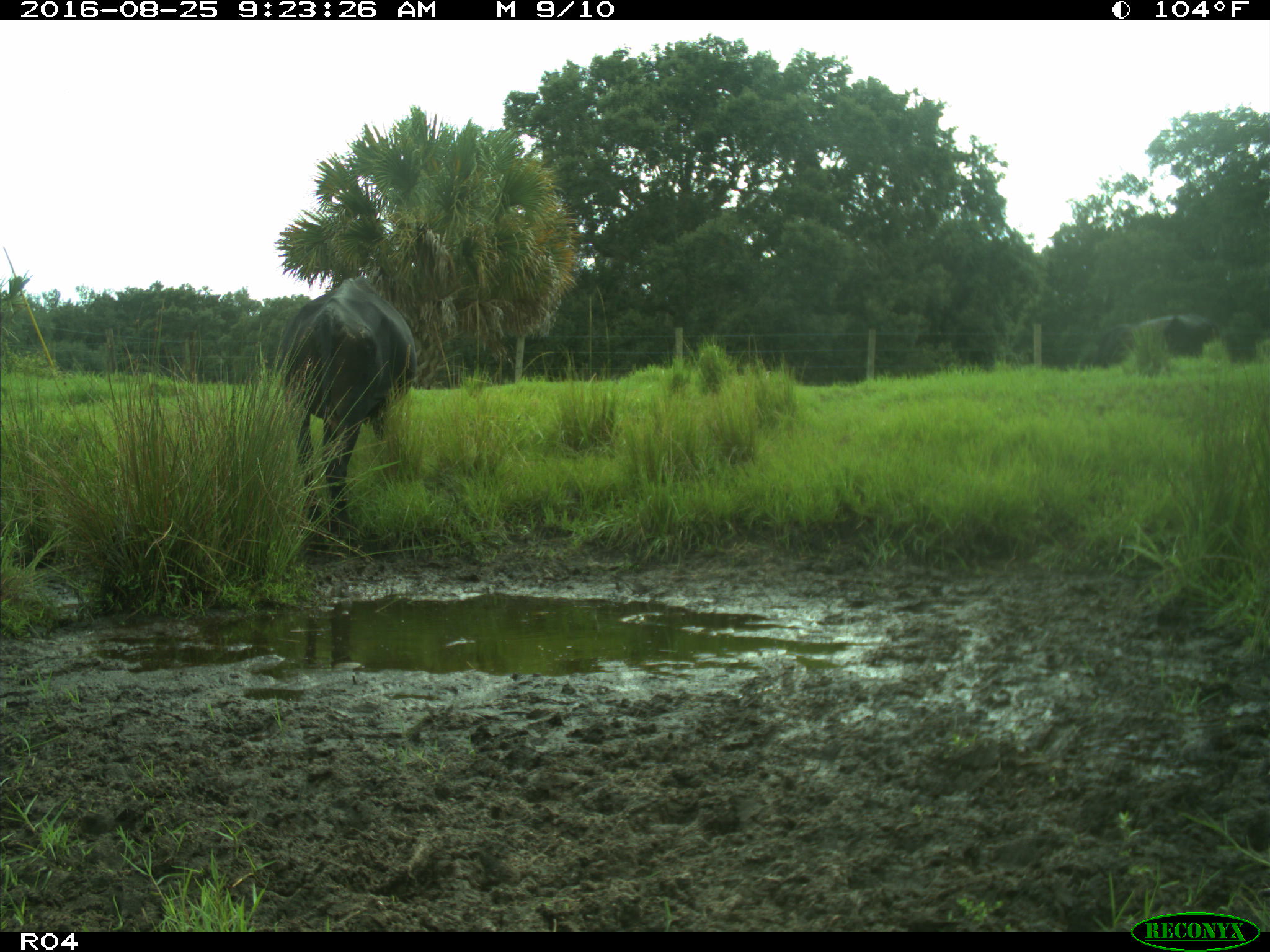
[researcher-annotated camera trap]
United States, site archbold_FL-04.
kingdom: Animalia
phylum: Chordata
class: Mammalia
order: Artiodactyla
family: Bovidae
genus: Bos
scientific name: Bos taurus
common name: domestic cow